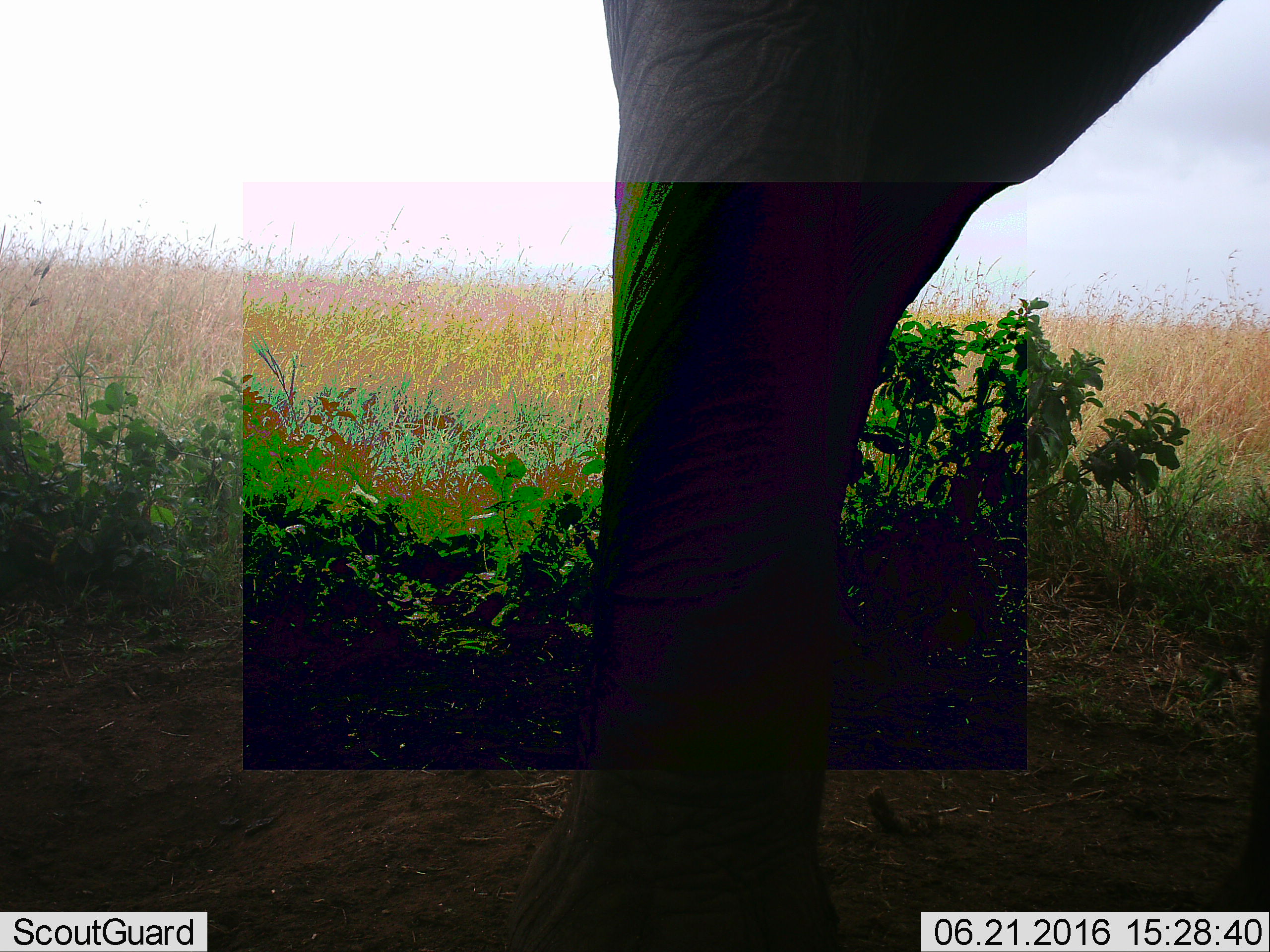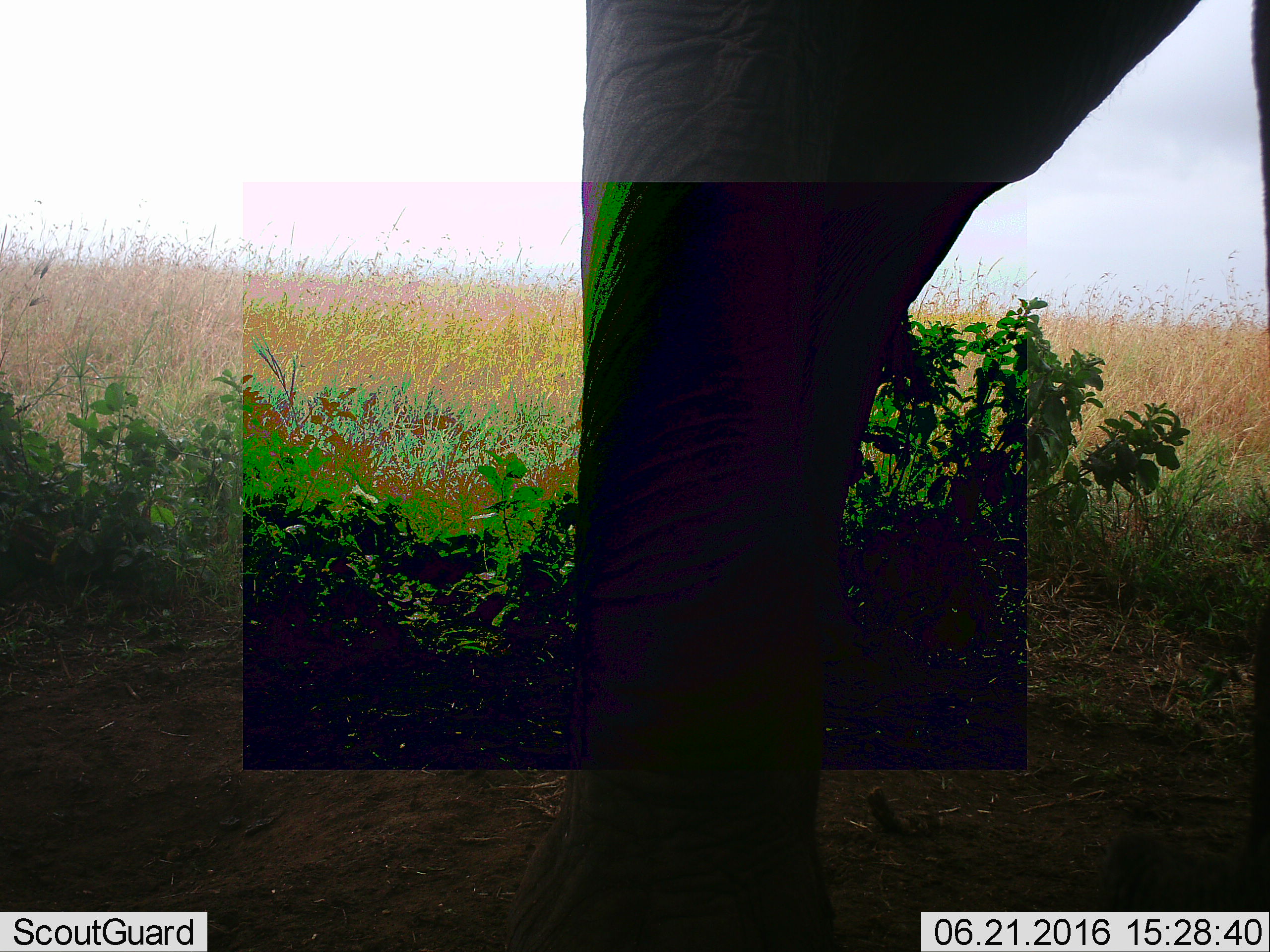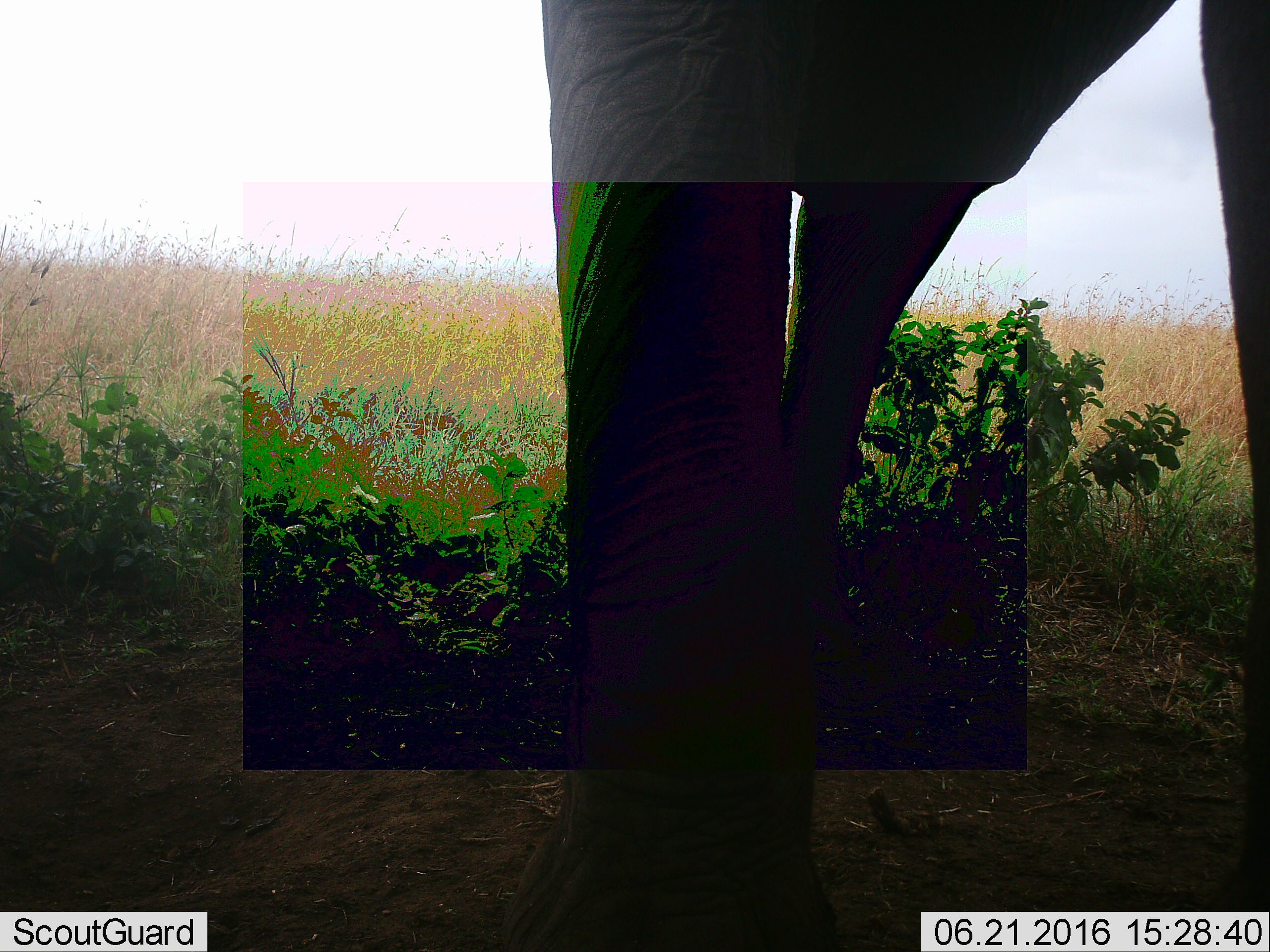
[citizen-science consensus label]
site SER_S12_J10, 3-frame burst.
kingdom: Animalia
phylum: Chordata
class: Mammalia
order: Proboscidea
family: Elephantidae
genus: Loxodonta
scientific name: Loxodonta africana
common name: african bush elephant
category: elephant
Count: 1.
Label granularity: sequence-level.